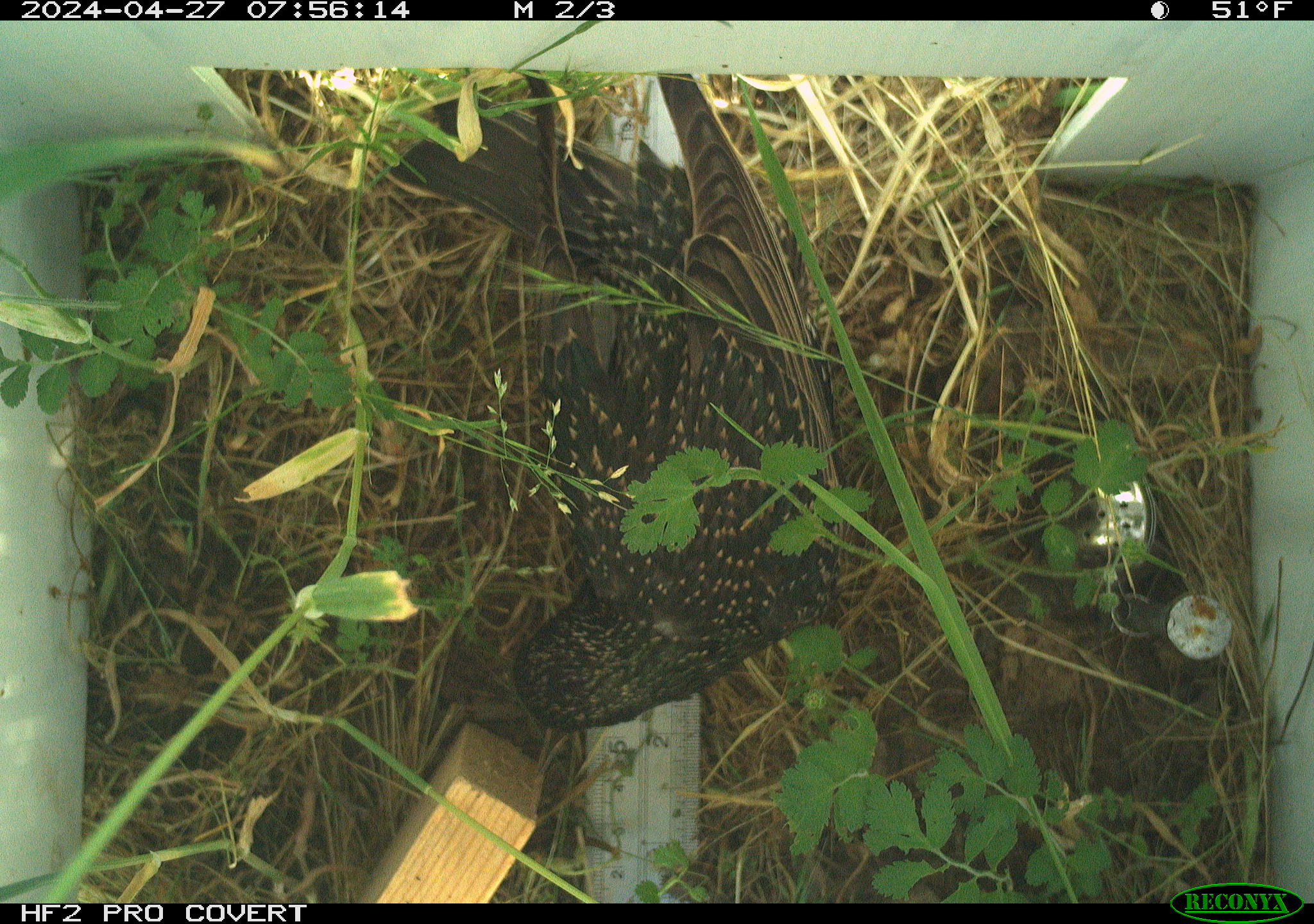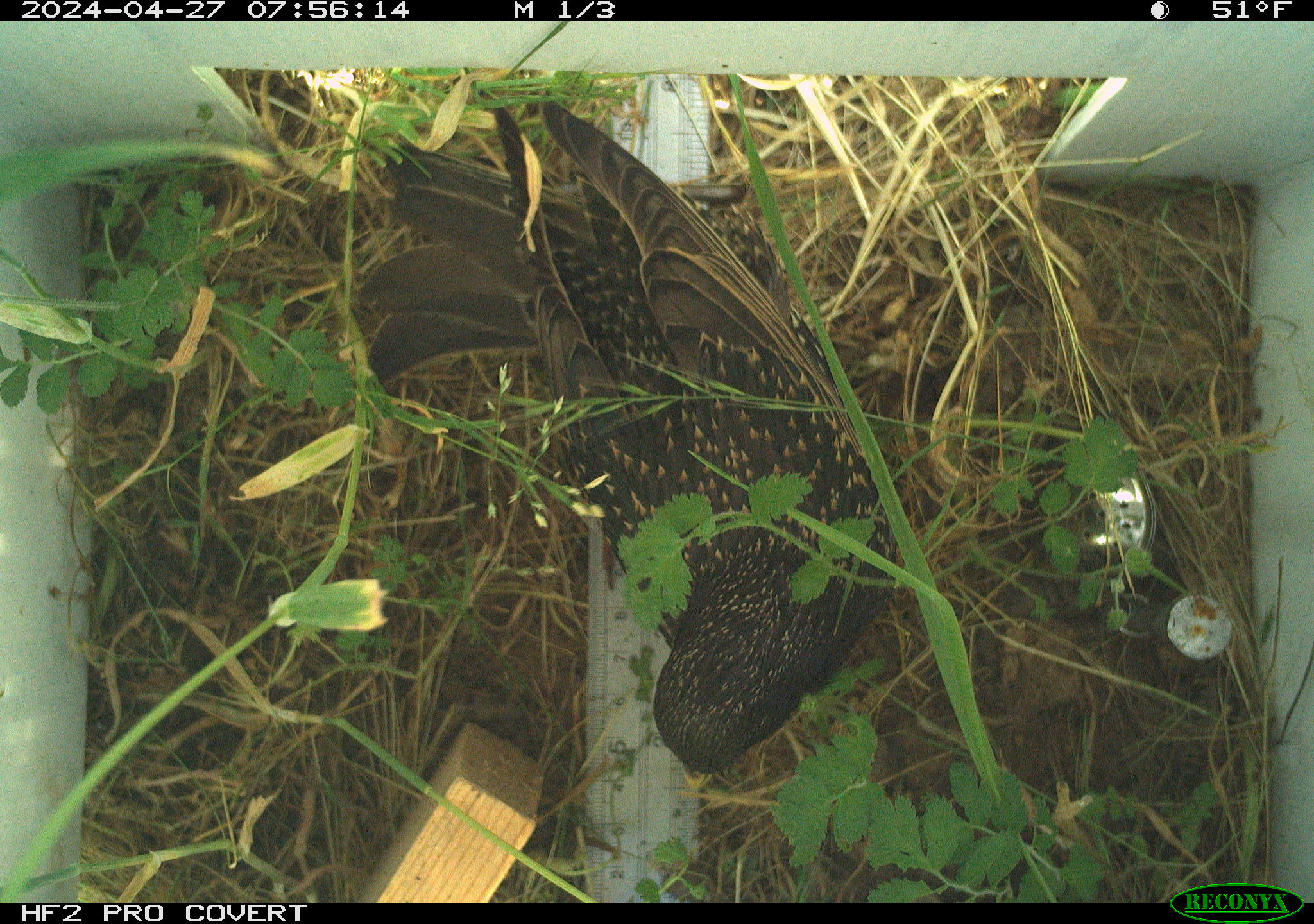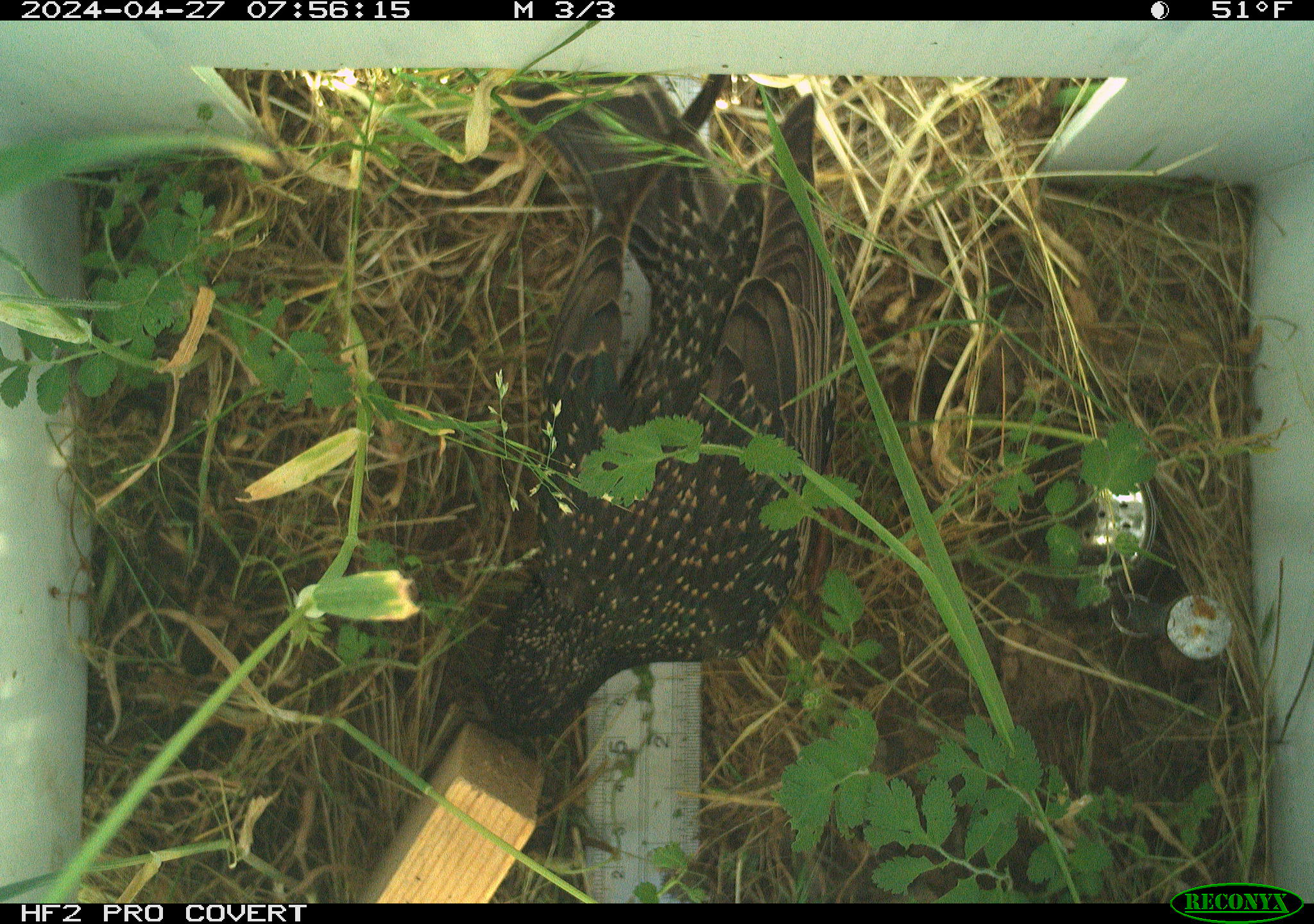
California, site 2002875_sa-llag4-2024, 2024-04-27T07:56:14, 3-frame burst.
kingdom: Animalia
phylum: Chordata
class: Aves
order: Passeriformes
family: Sturnidae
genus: Sturnus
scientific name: Sturnus vulgaris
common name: common starling